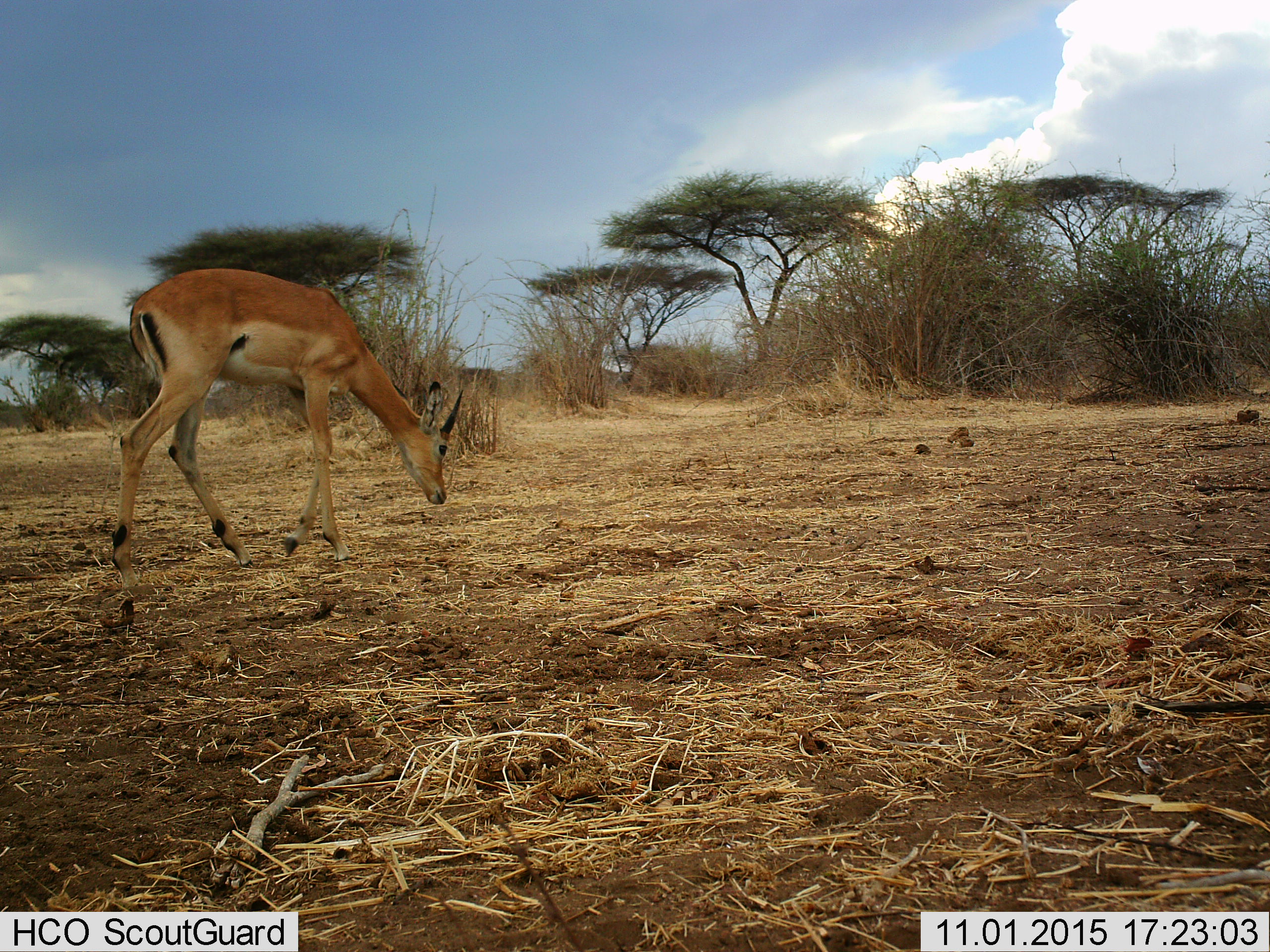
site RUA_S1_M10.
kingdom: Animalia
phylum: Chordata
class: Mammalia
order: Artiodactyla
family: Bovidae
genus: Aepyceros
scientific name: Aepyceros melampus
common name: impala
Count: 1.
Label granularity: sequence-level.